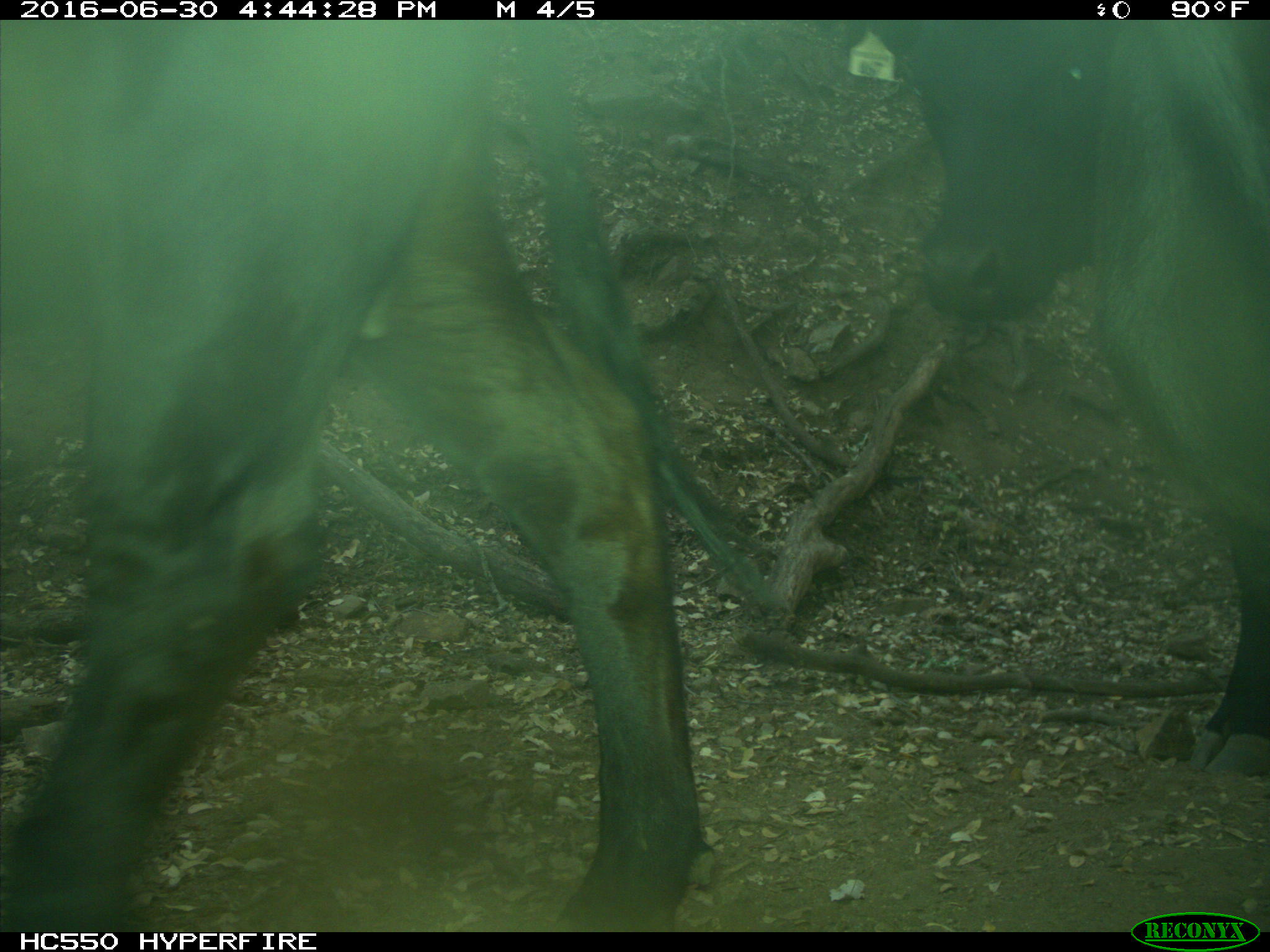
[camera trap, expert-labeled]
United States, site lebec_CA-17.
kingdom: Animalia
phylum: Chordata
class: Mammalia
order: Artiodactyla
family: Bovidae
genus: Bos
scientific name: Bos taurus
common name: domestic cow